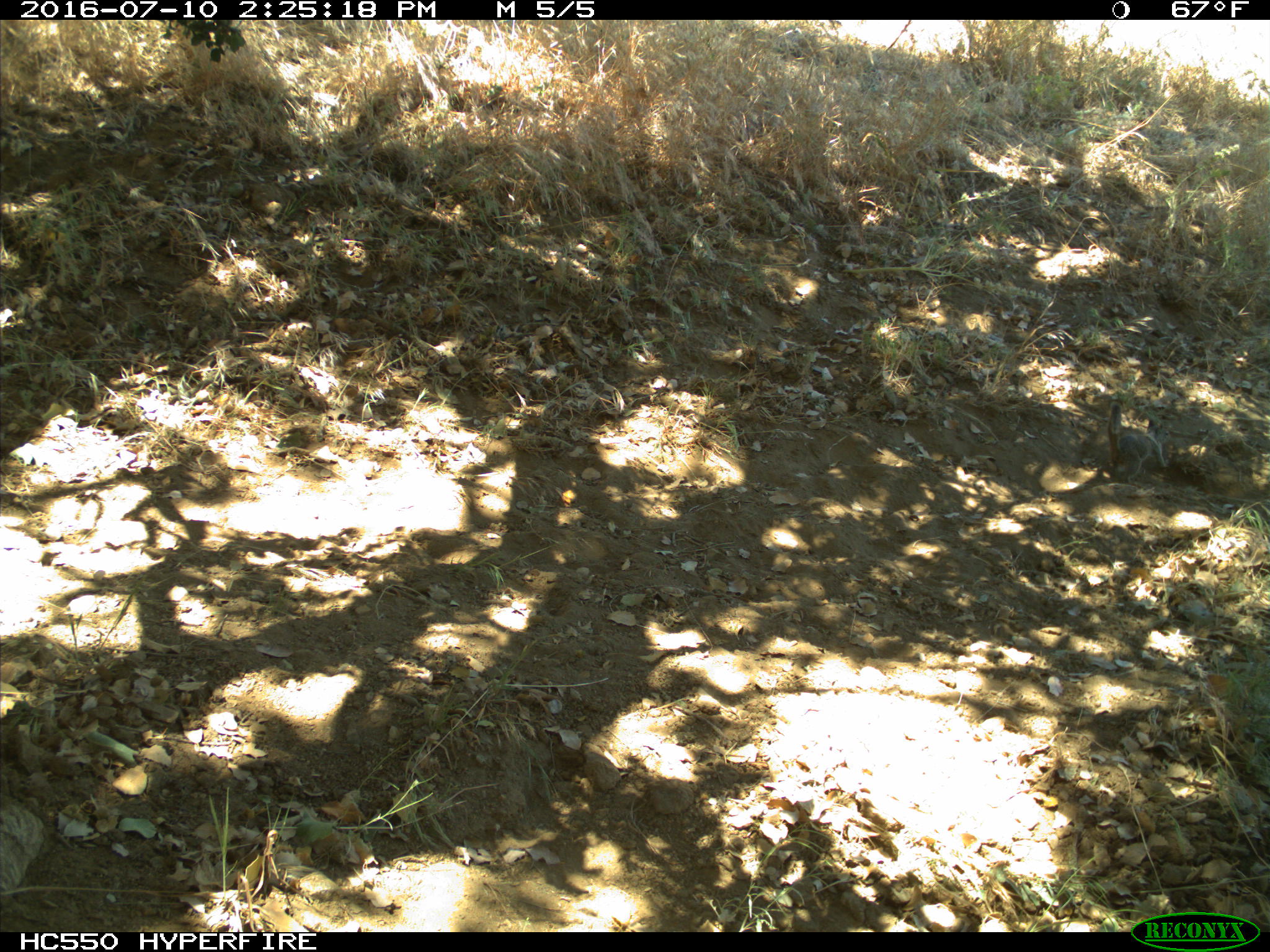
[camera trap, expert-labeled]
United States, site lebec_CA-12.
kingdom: Animalia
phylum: Chordata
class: Mammalia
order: Rodentia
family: Sciuridae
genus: Otospermophilus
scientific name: Otospermophilus beecheyi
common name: california ground squirrel